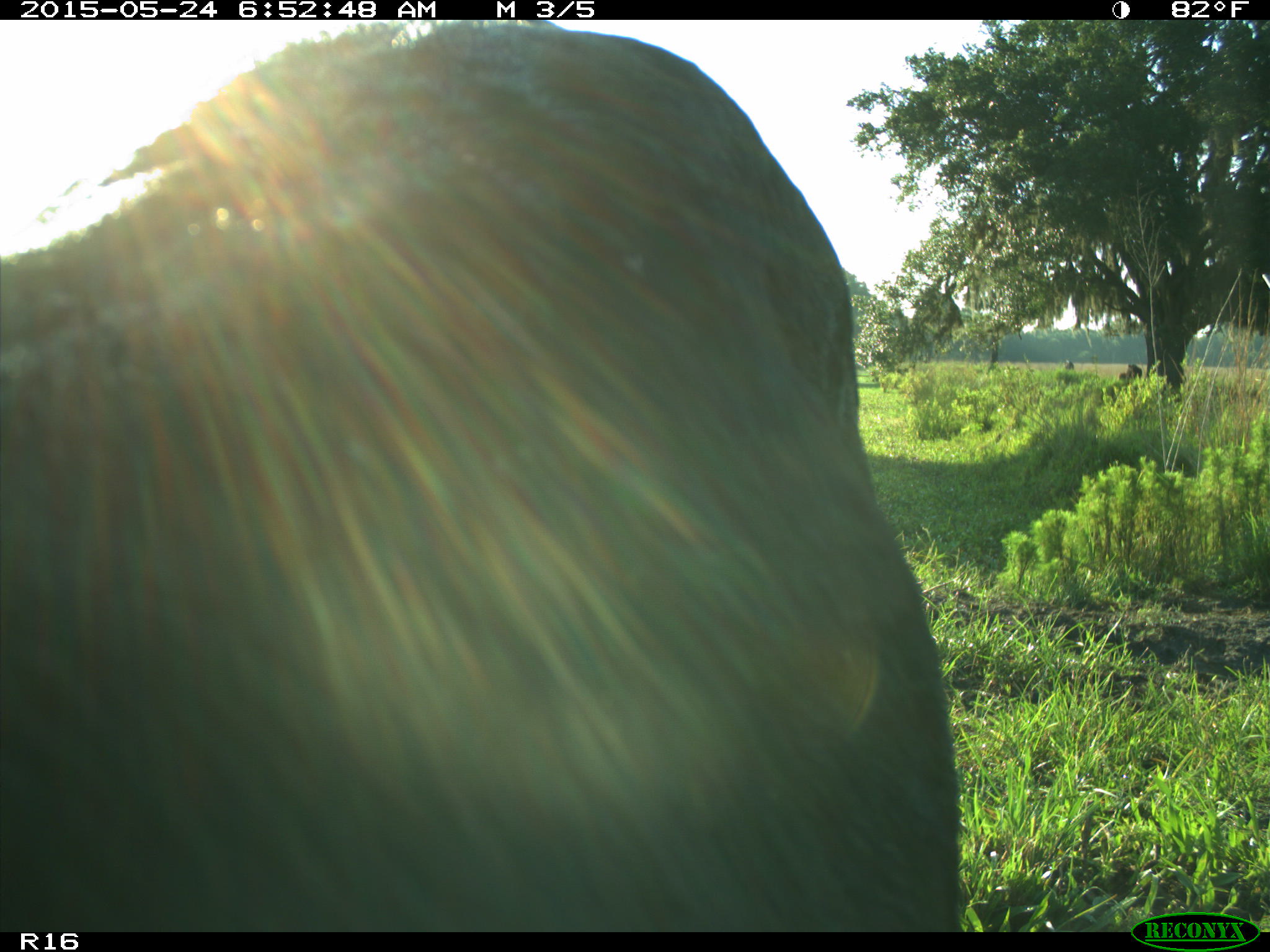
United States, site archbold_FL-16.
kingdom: Animalia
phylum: Chordata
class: Mammalia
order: Artiodactyla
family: Bovidae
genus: Bos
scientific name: Bos taurus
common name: domestic cow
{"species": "Bos taurus (domestic cow)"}